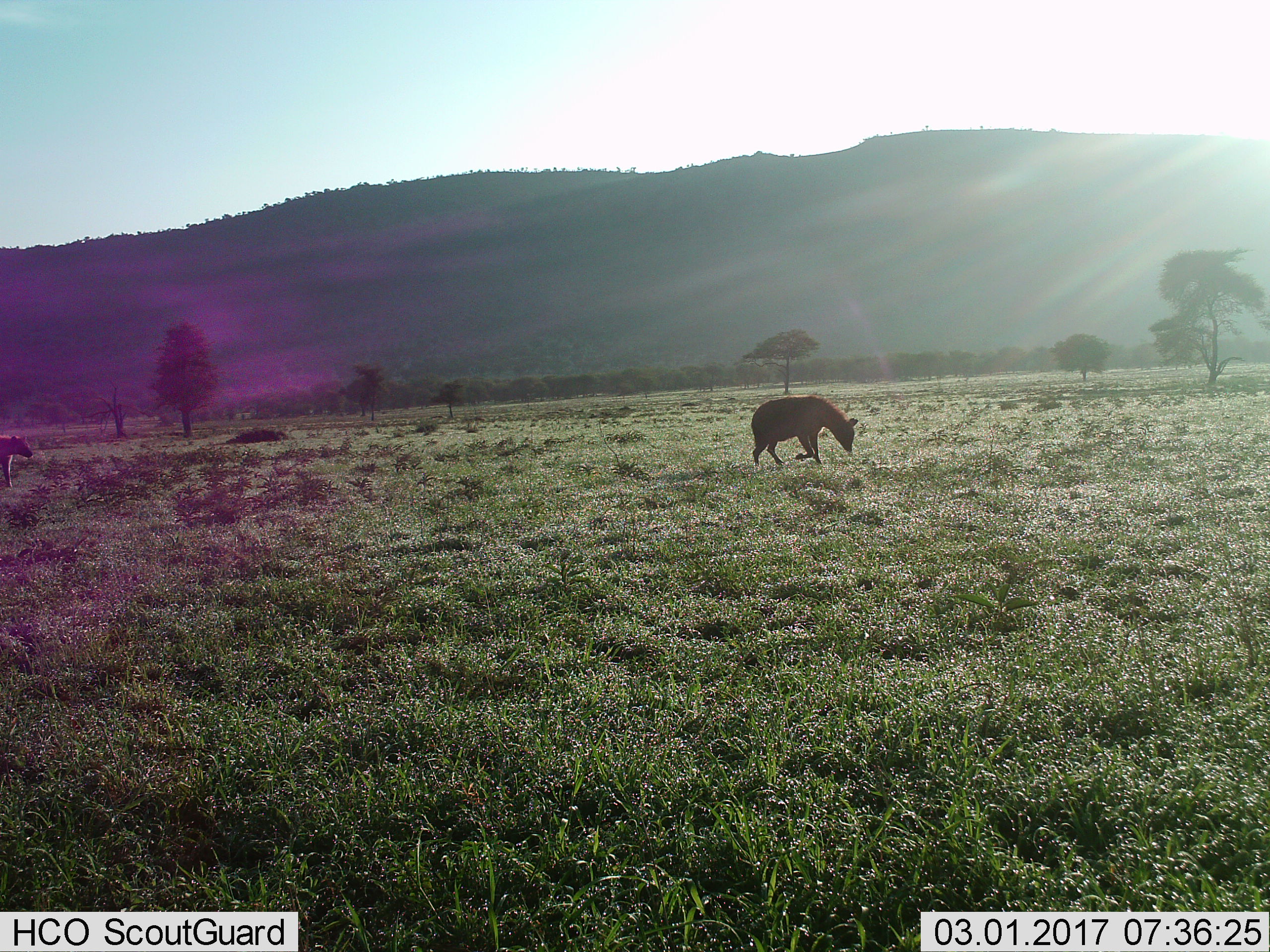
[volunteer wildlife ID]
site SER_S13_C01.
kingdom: Animalia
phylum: Chordata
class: Mammalia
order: Carnivora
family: Hyaenidae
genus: Crocuta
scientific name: Crocuta crocuta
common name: spotted hyena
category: hyenaspotted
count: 2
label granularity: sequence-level